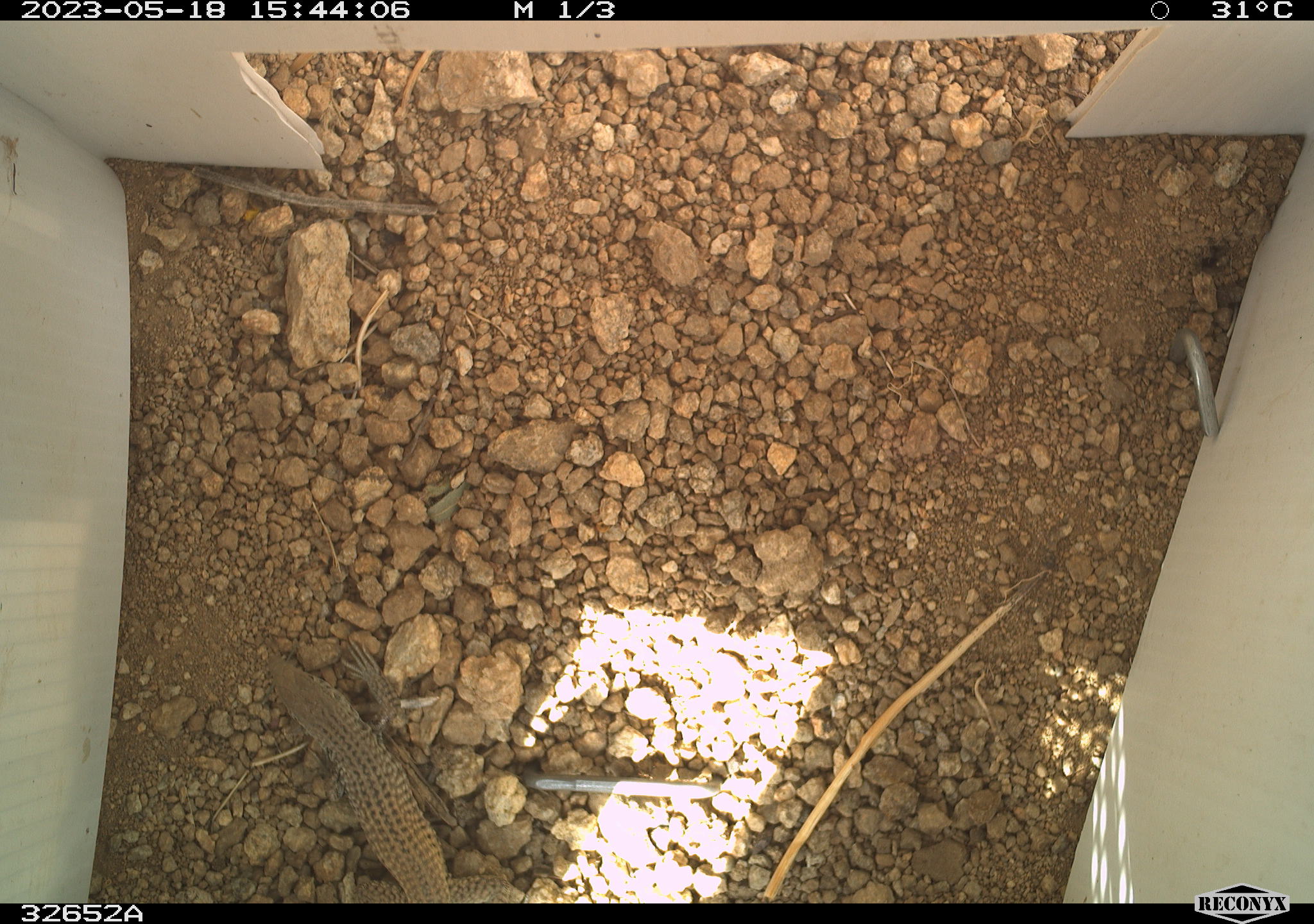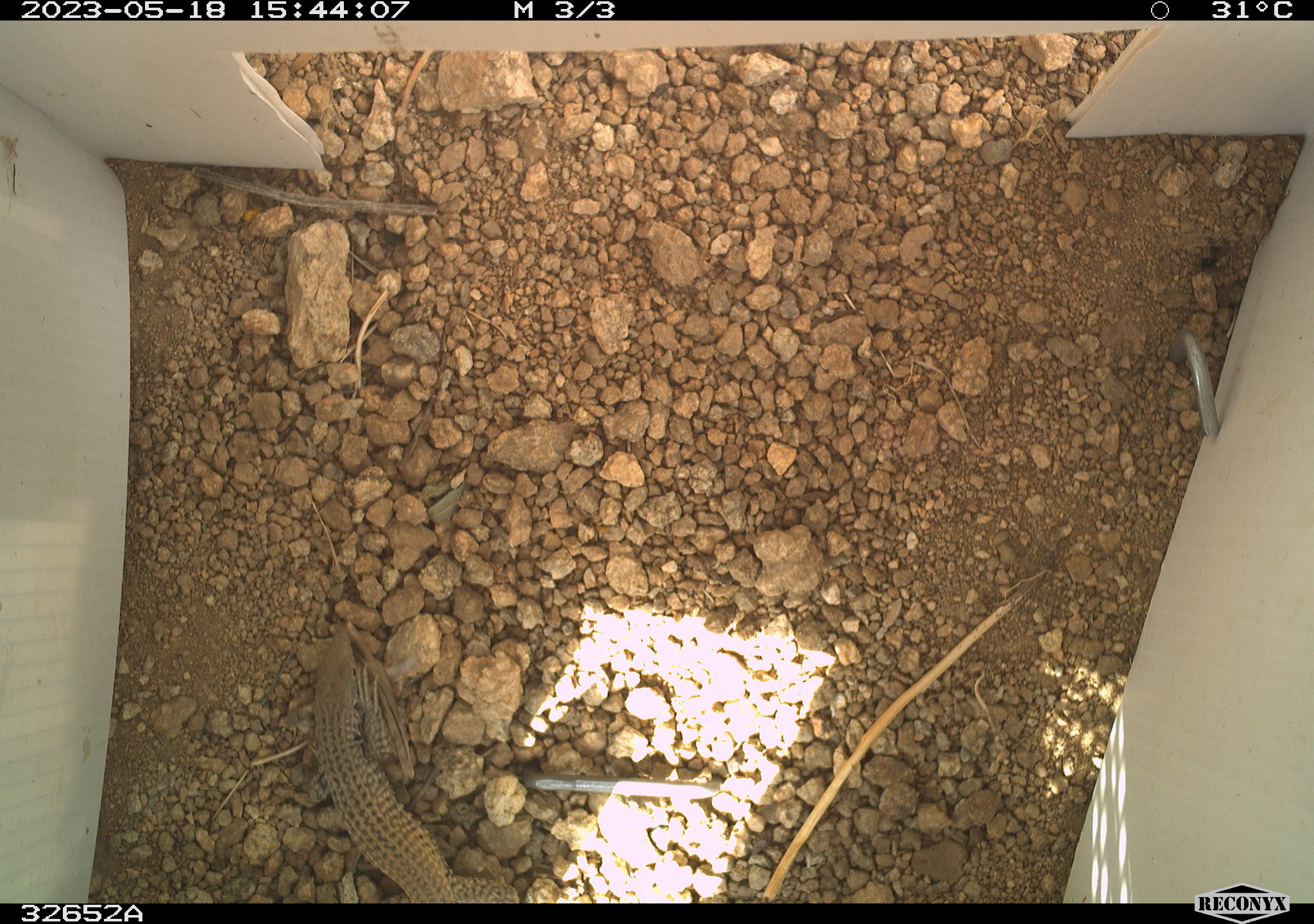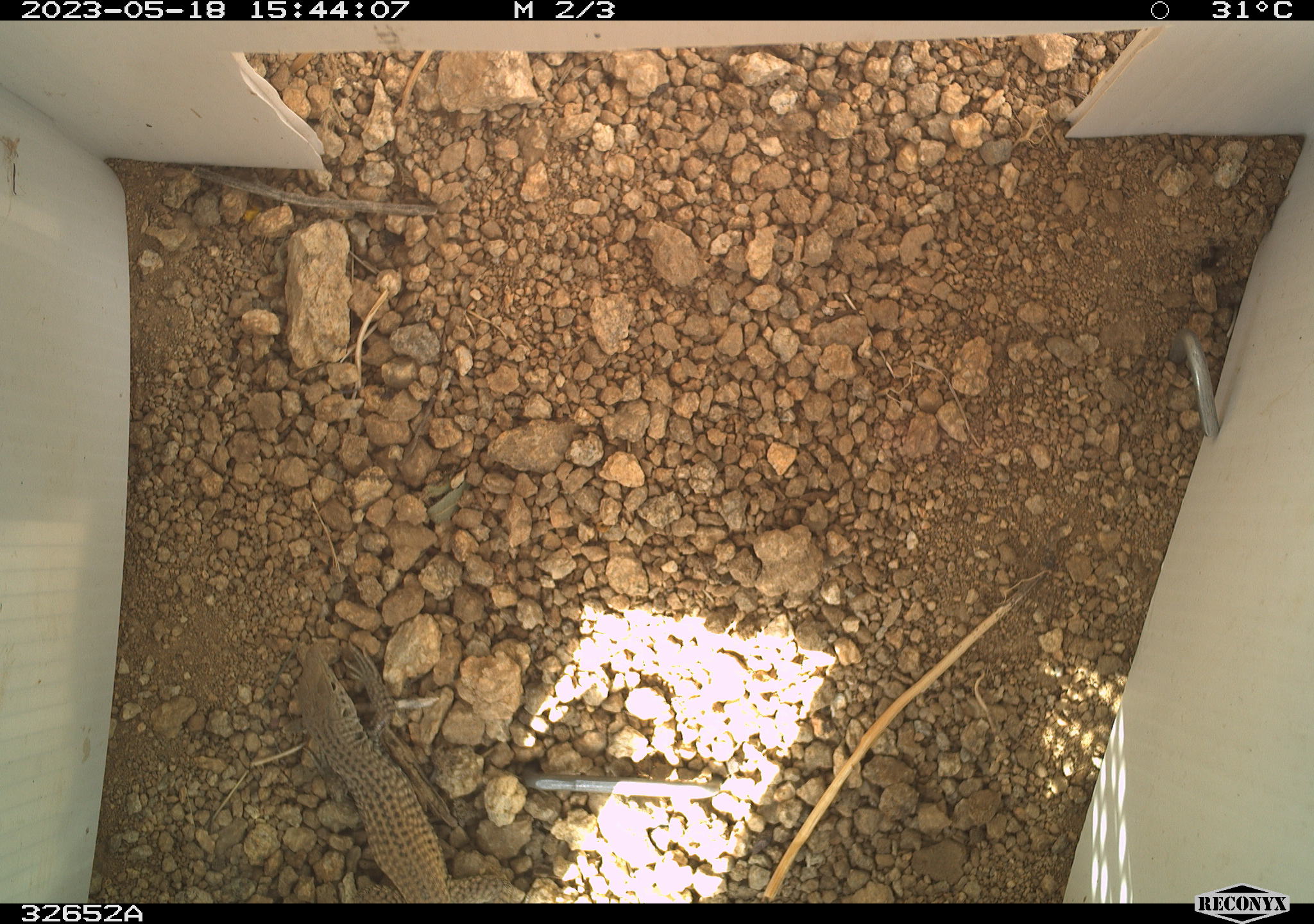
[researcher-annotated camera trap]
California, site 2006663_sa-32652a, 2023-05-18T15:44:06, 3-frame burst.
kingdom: Animalia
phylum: Chordata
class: Reptilia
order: Squamata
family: Teiidae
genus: Aspidoscelis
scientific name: Aspidoscelis tigris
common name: western whiptail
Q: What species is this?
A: Western whiptail (Aspidoscelis tigris).